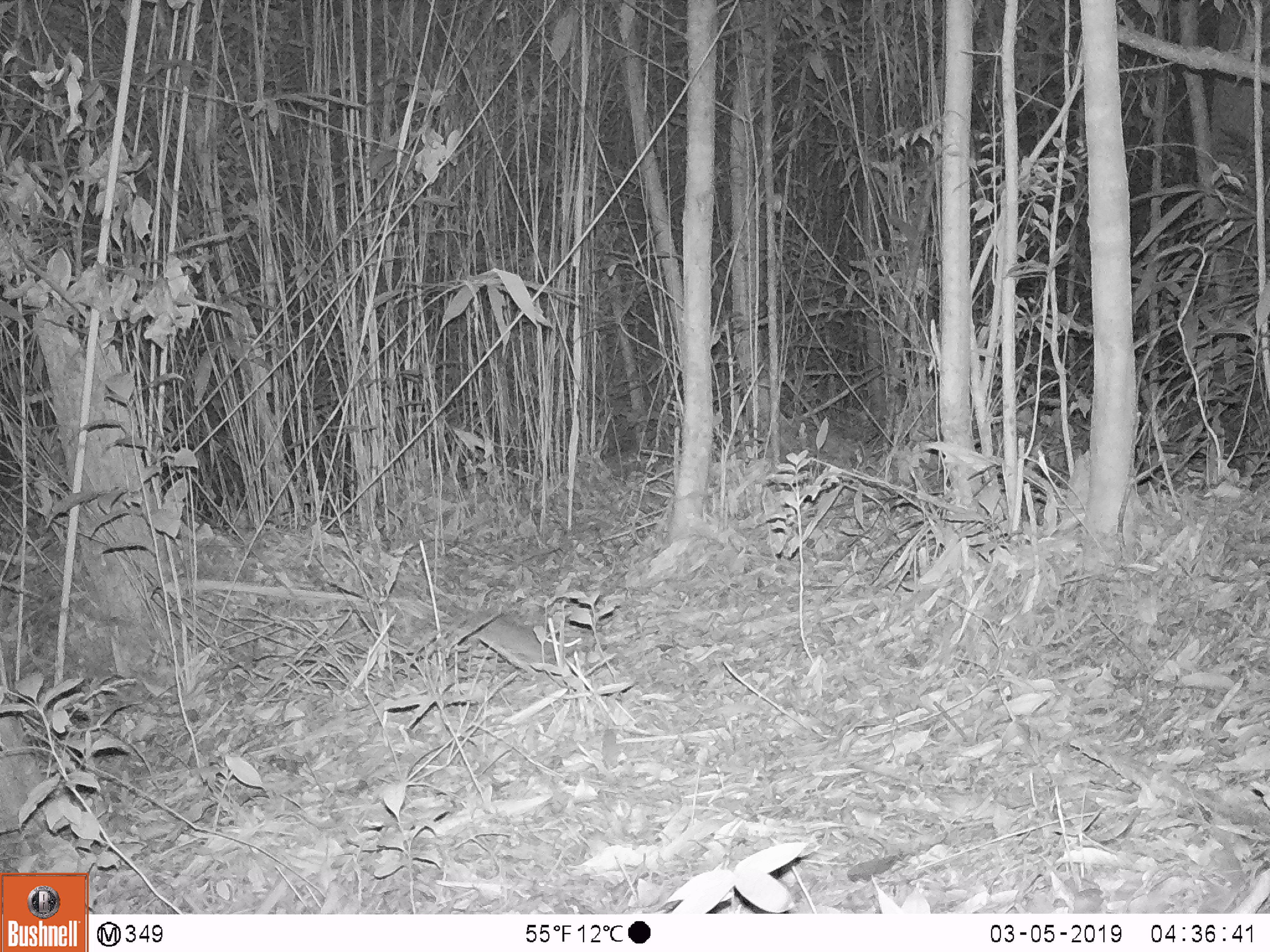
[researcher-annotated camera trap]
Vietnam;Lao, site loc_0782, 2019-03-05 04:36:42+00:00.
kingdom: Animalia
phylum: Chordata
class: Mammalia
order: Rodentia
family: Muridae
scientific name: Muridae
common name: old-world mice and rats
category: unidentified murid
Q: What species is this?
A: Unidentified murid (old-world mice and rats) (Muridae).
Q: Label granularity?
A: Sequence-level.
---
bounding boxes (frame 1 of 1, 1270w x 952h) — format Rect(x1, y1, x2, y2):
unidentified murid: Rect(439, 595, 583, 670)